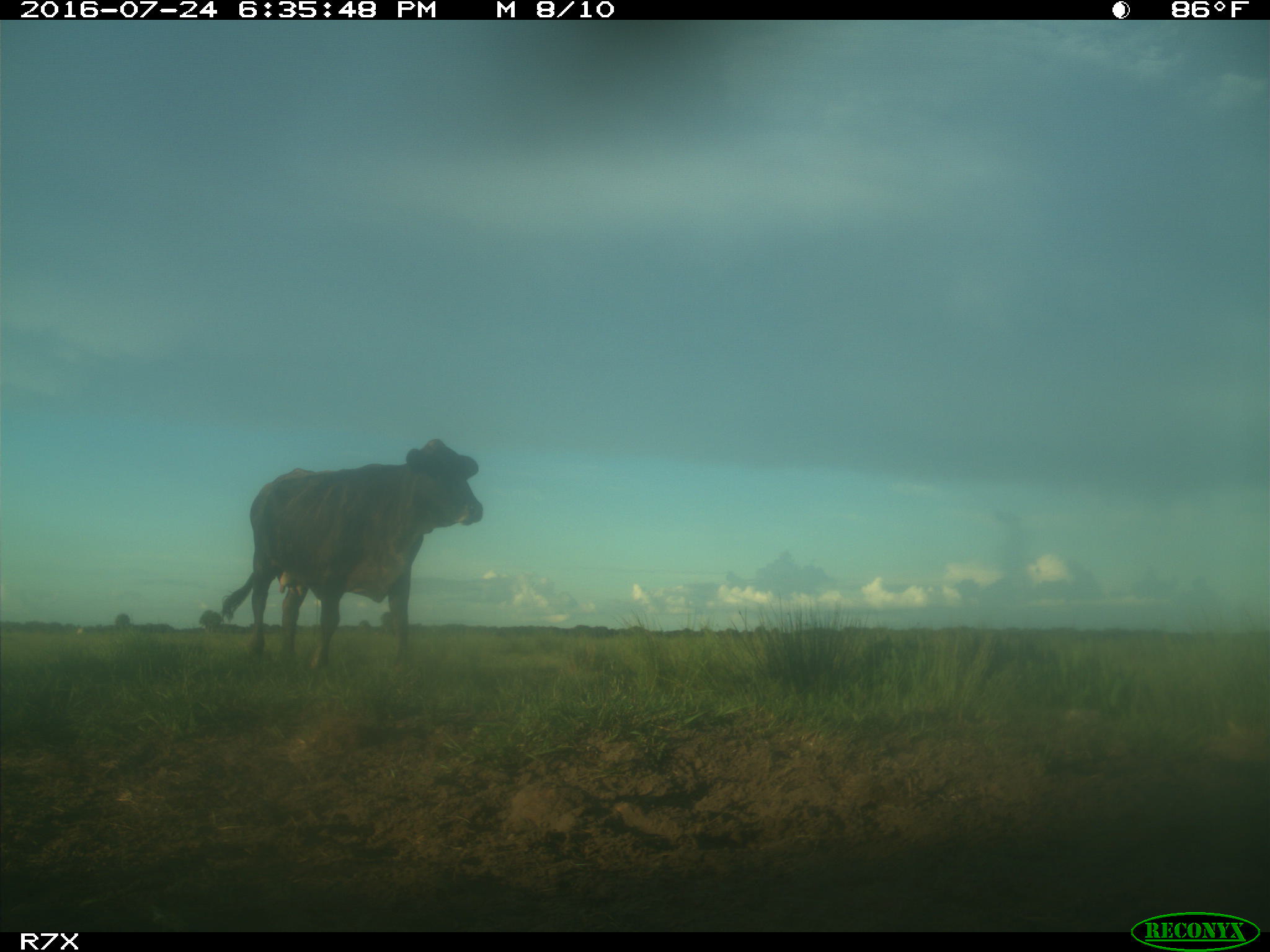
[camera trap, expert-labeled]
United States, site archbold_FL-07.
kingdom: Animalia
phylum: Chordata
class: Mammalia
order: Artiodactyla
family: Bovidae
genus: Bos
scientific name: Bos taurus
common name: domestic cow